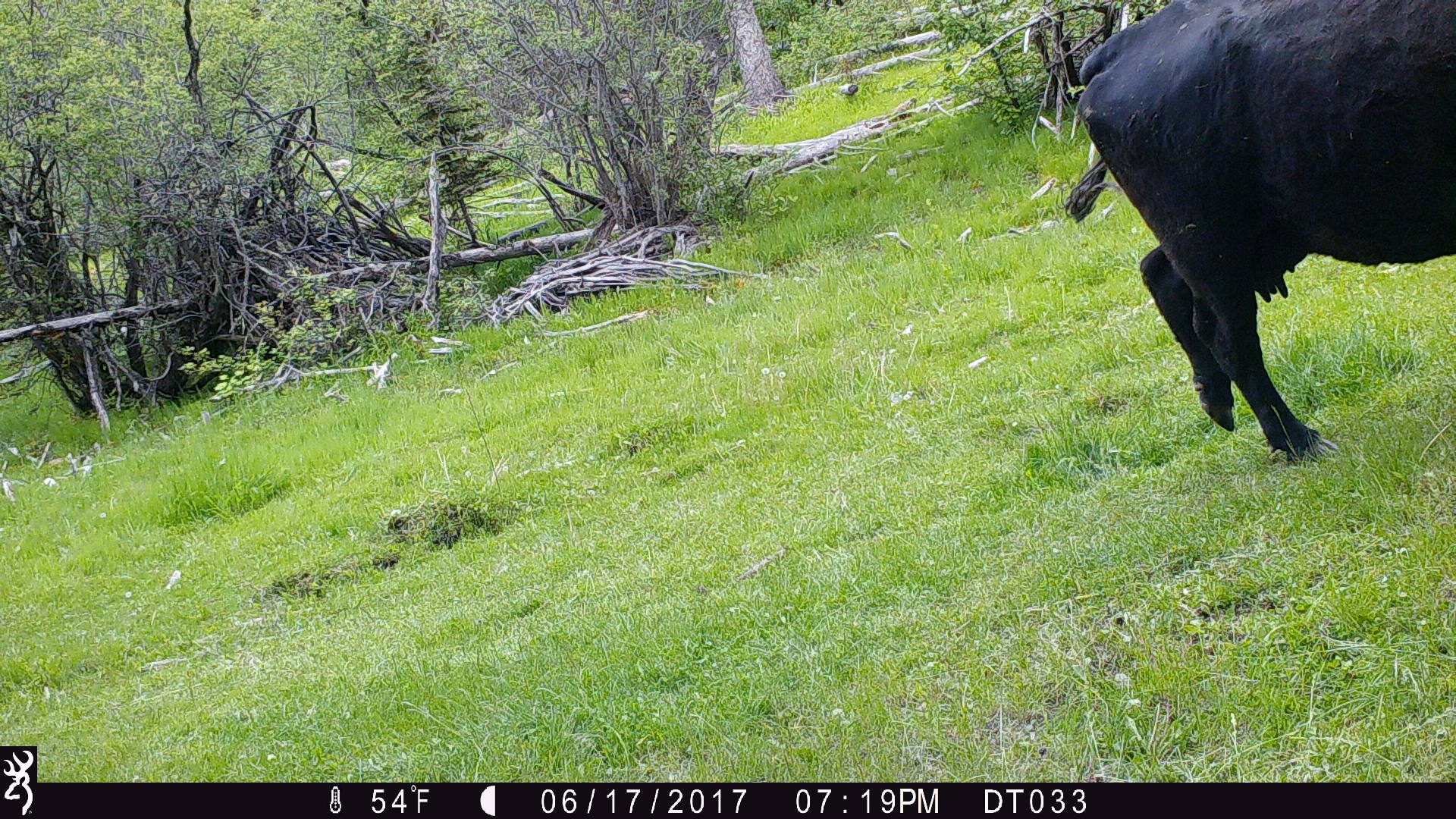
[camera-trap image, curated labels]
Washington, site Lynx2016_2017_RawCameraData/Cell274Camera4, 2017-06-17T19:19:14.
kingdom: Animalia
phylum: Chordata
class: Mammalia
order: Artiodactyla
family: Bovidae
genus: Bos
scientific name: Bos taurus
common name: domestic cattle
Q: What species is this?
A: Domestic cattle (Bos taurus).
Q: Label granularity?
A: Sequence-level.